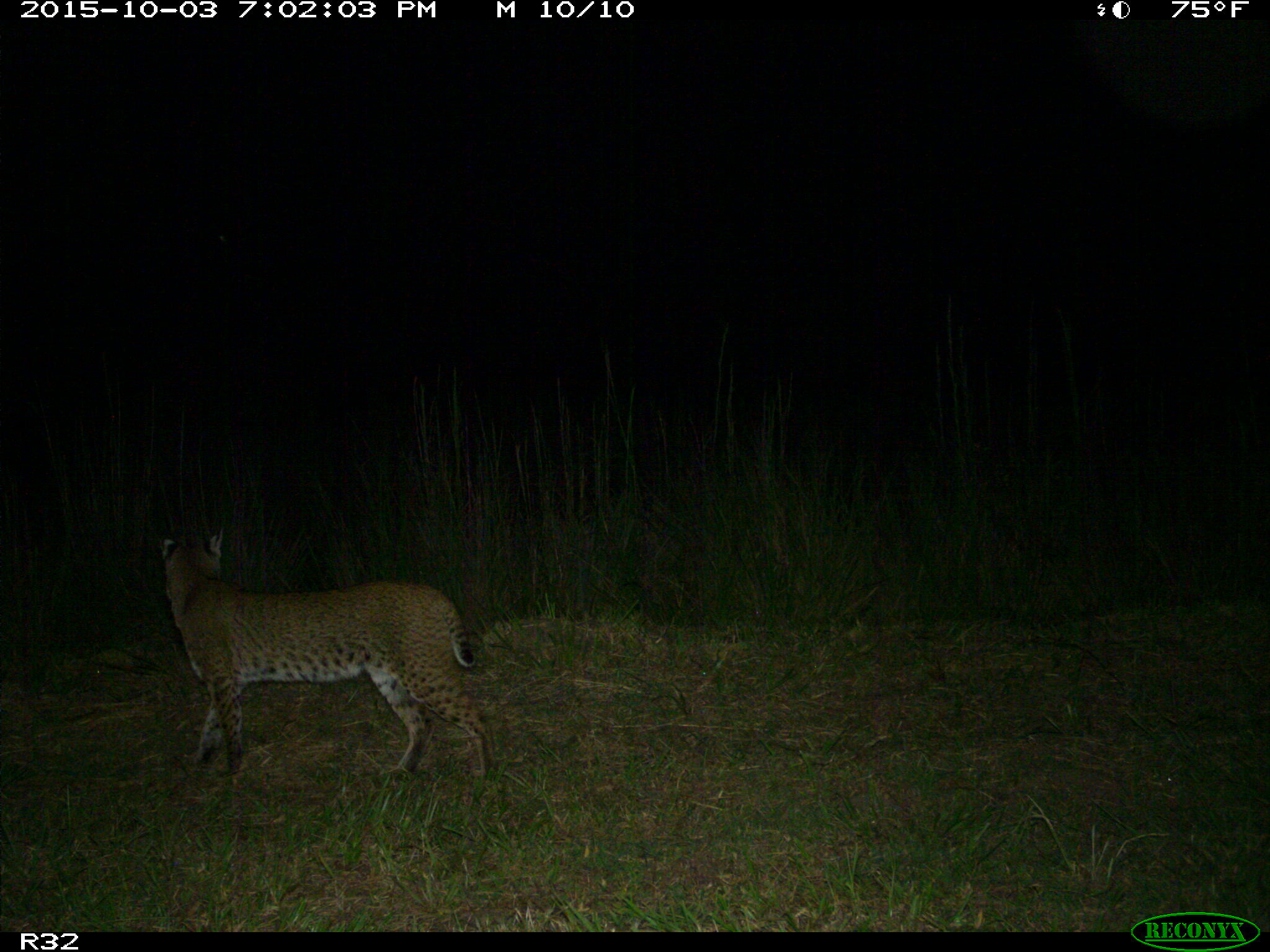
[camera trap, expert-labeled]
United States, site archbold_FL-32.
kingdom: Animalia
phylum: Chordata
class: Mammalia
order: Carnivora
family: Felidae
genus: Lynx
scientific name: Lynx rufus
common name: bobcat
Lynx rufus (bobcat).